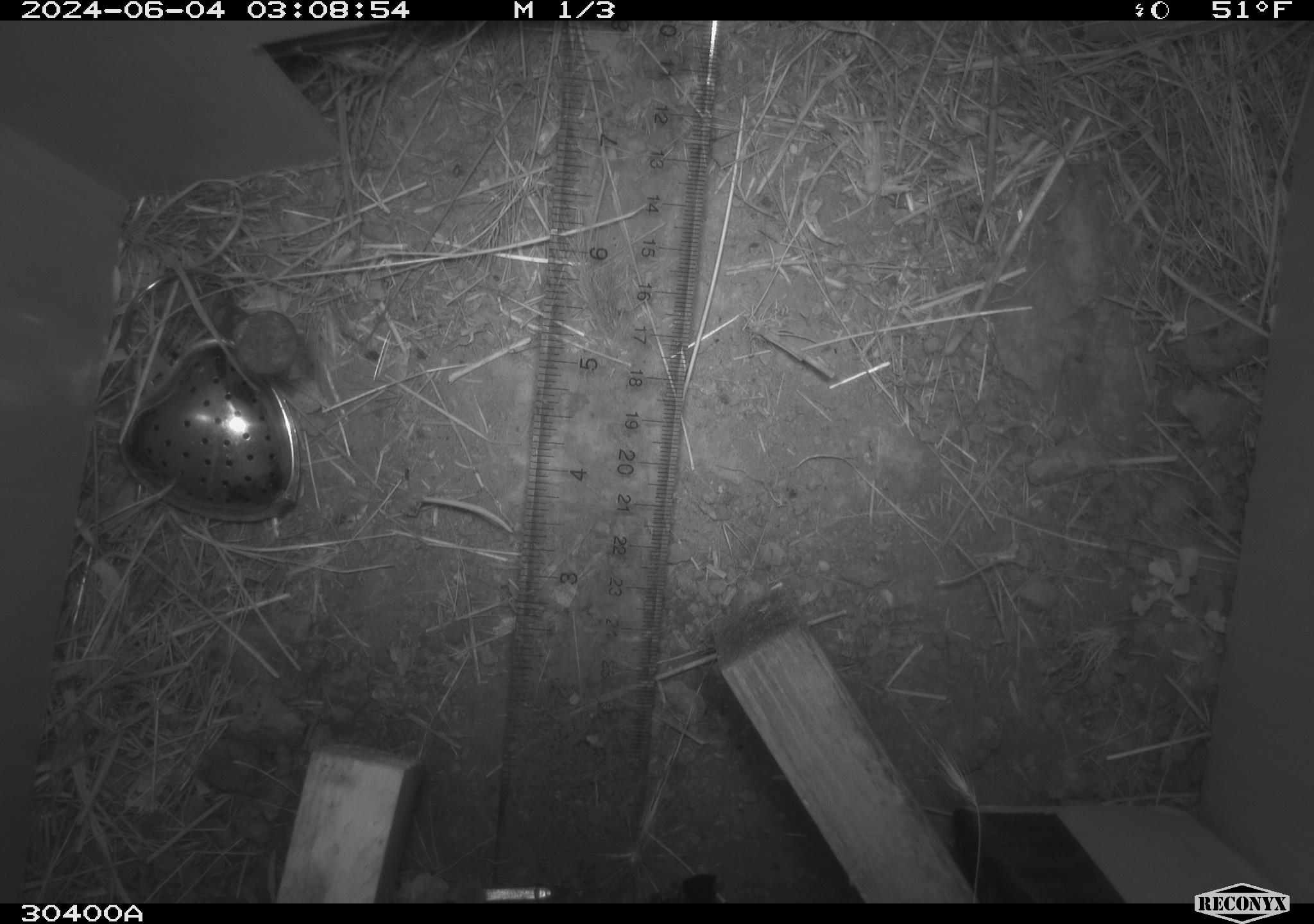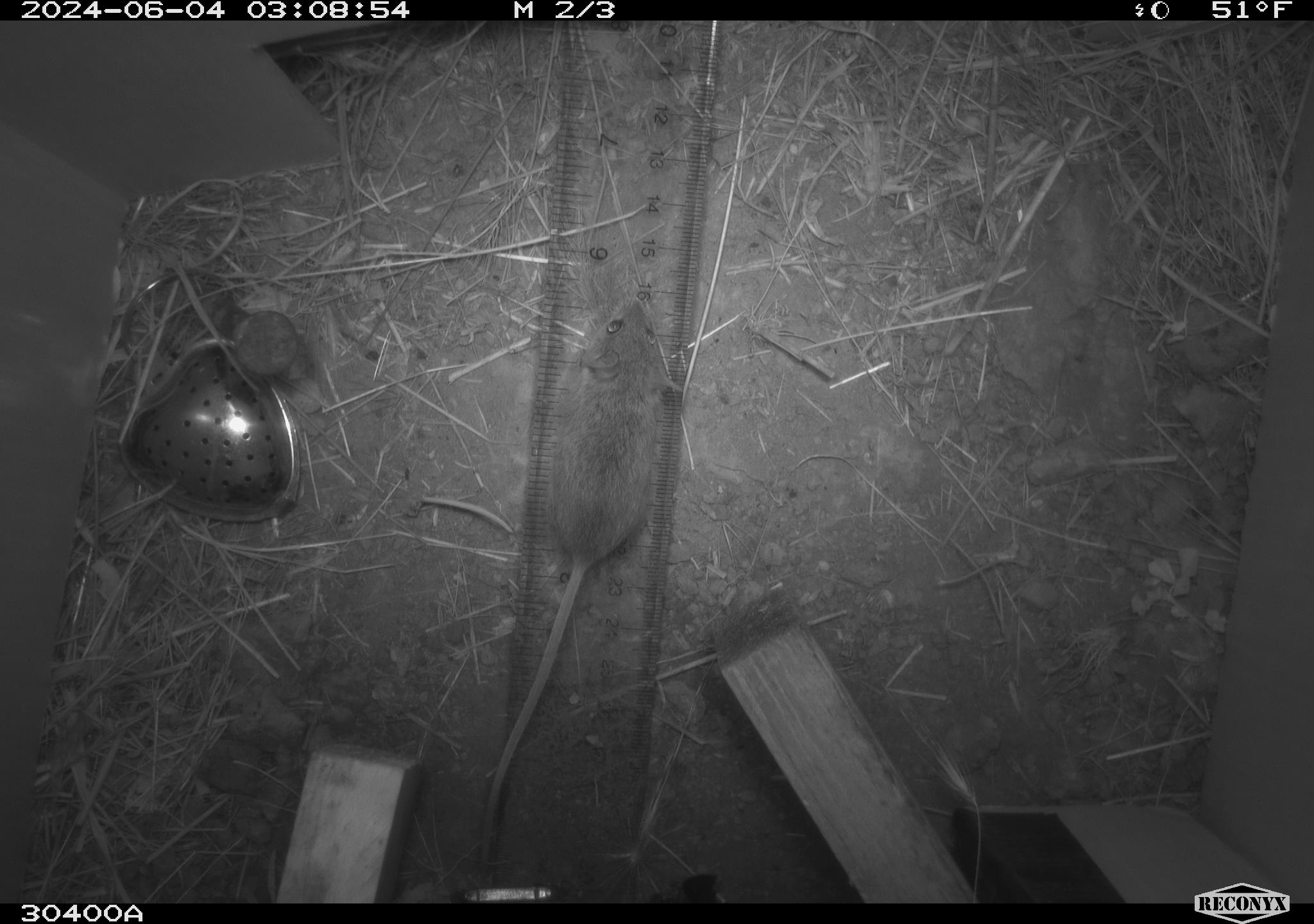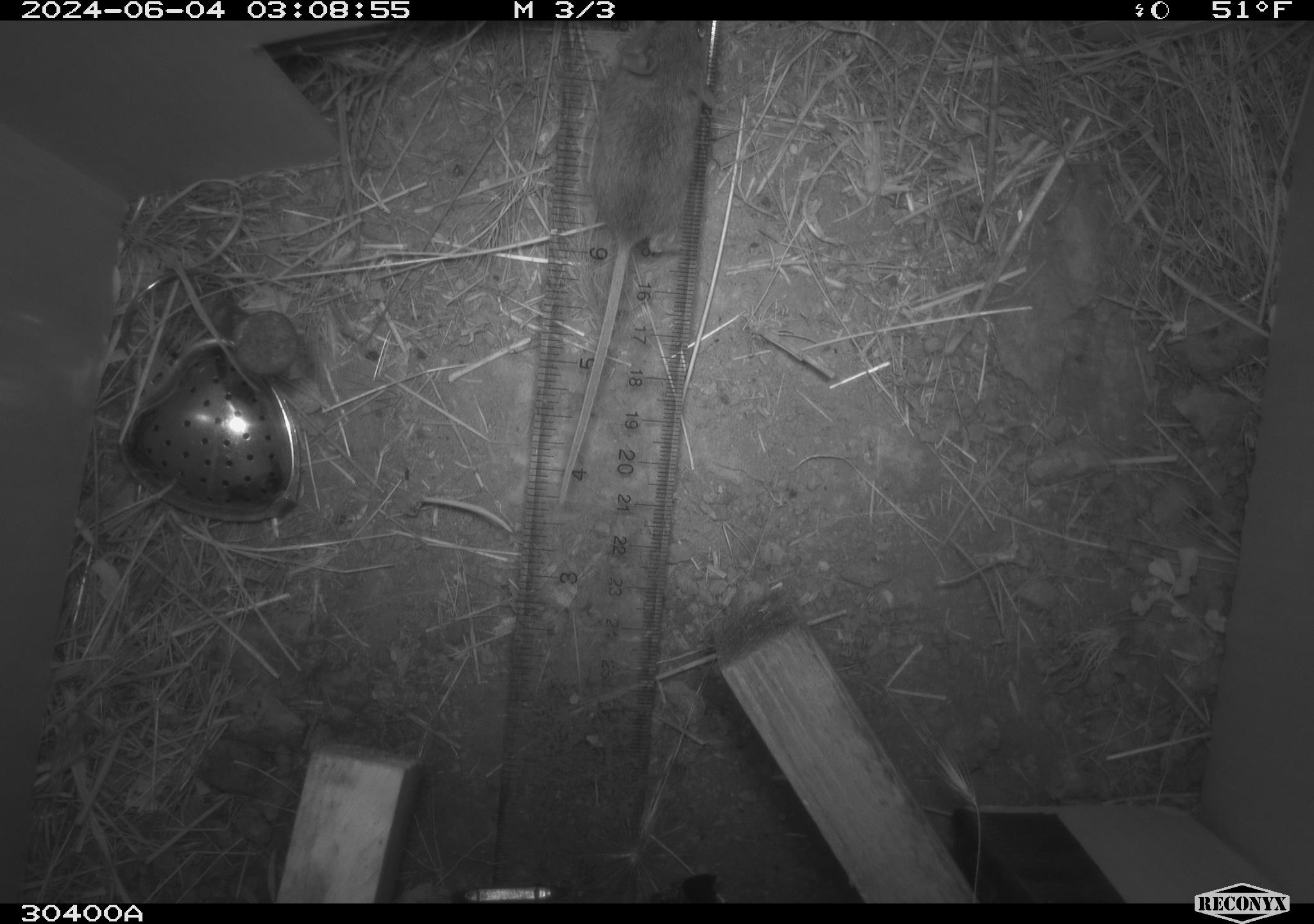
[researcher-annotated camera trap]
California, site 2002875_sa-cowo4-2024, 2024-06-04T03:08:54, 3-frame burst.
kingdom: Animalia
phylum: Chordata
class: Mammalia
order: Rodentia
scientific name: Rodentia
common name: mouse species